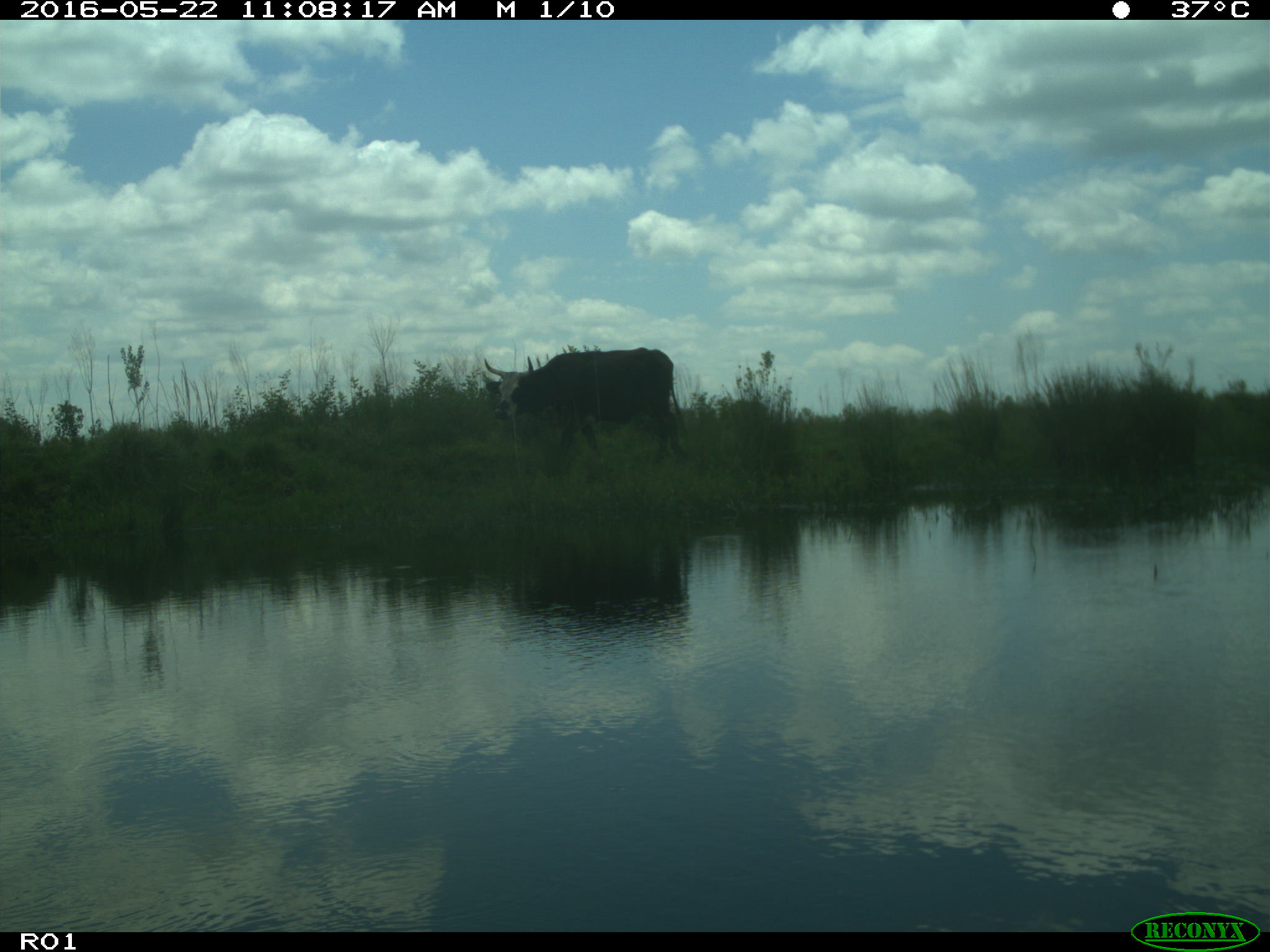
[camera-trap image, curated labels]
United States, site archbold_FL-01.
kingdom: Animalia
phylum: Chordata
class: Mammalia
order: Artiodactyla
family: Bovidae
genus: Bos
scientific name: Bos taurus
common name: domestic cow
Bos taurus (domestic cow).